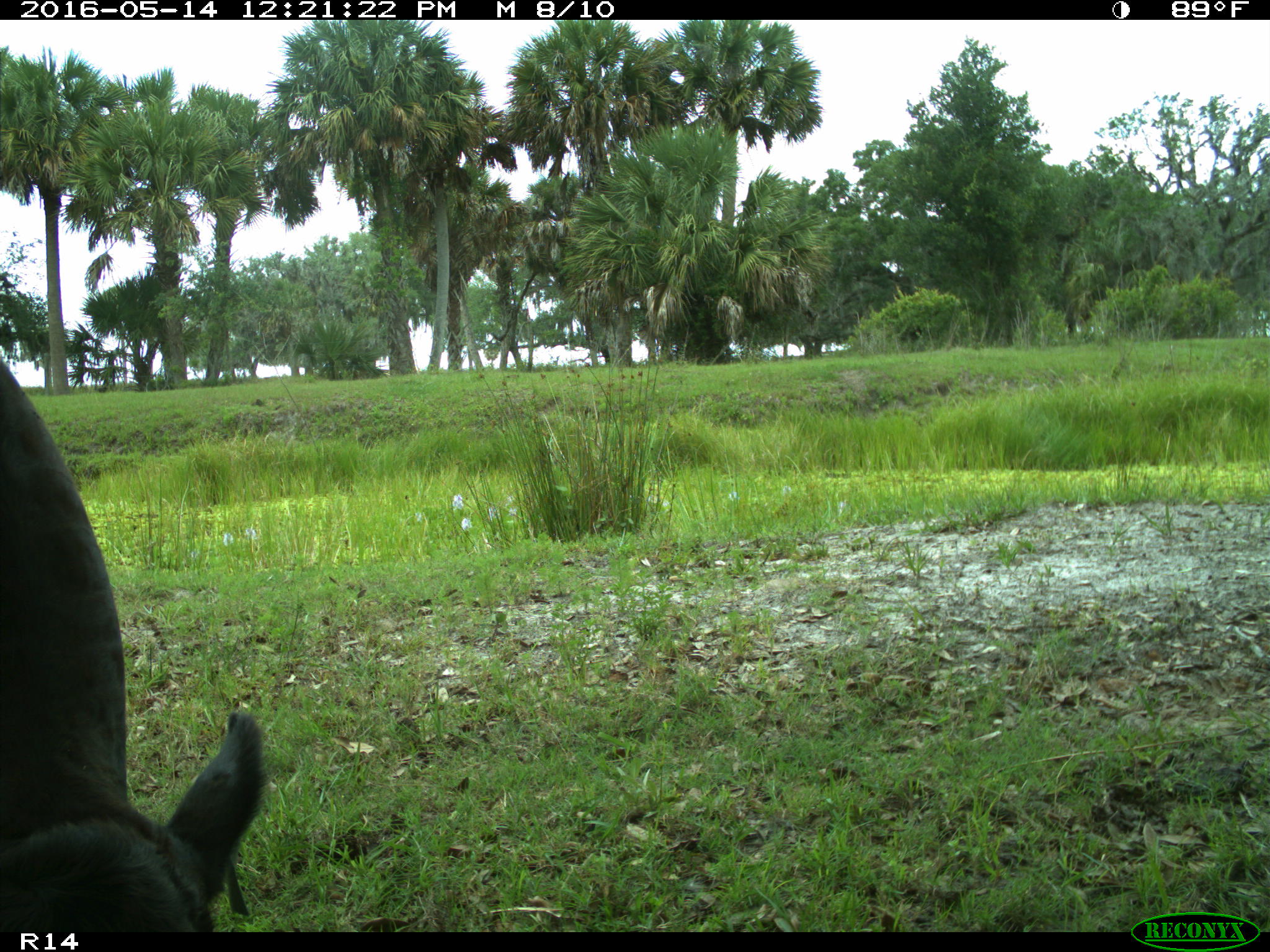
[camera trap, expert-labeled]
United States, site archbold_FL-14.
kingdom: Animalia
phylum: Chordata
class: Mammalia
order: Artiodactyla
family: Bovidae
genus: Bos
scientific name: Bos taurus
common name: domestic cow